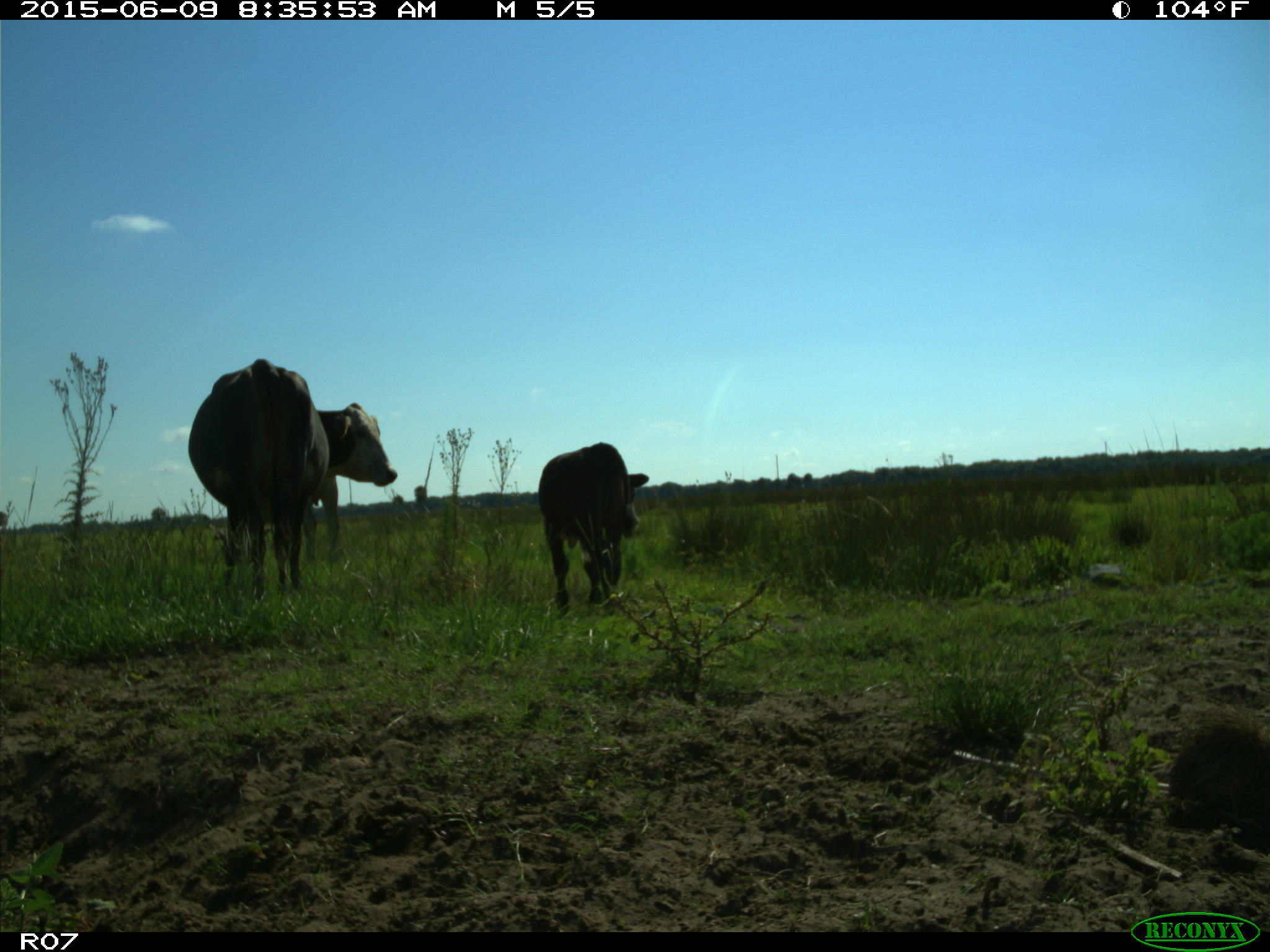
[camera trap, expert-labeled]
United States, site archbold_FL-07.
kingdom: Animalia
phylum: Chordata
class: Mammalia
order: Artiodactyla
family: Bovidae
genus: Bos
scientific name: Bos taurus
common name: domestic cow